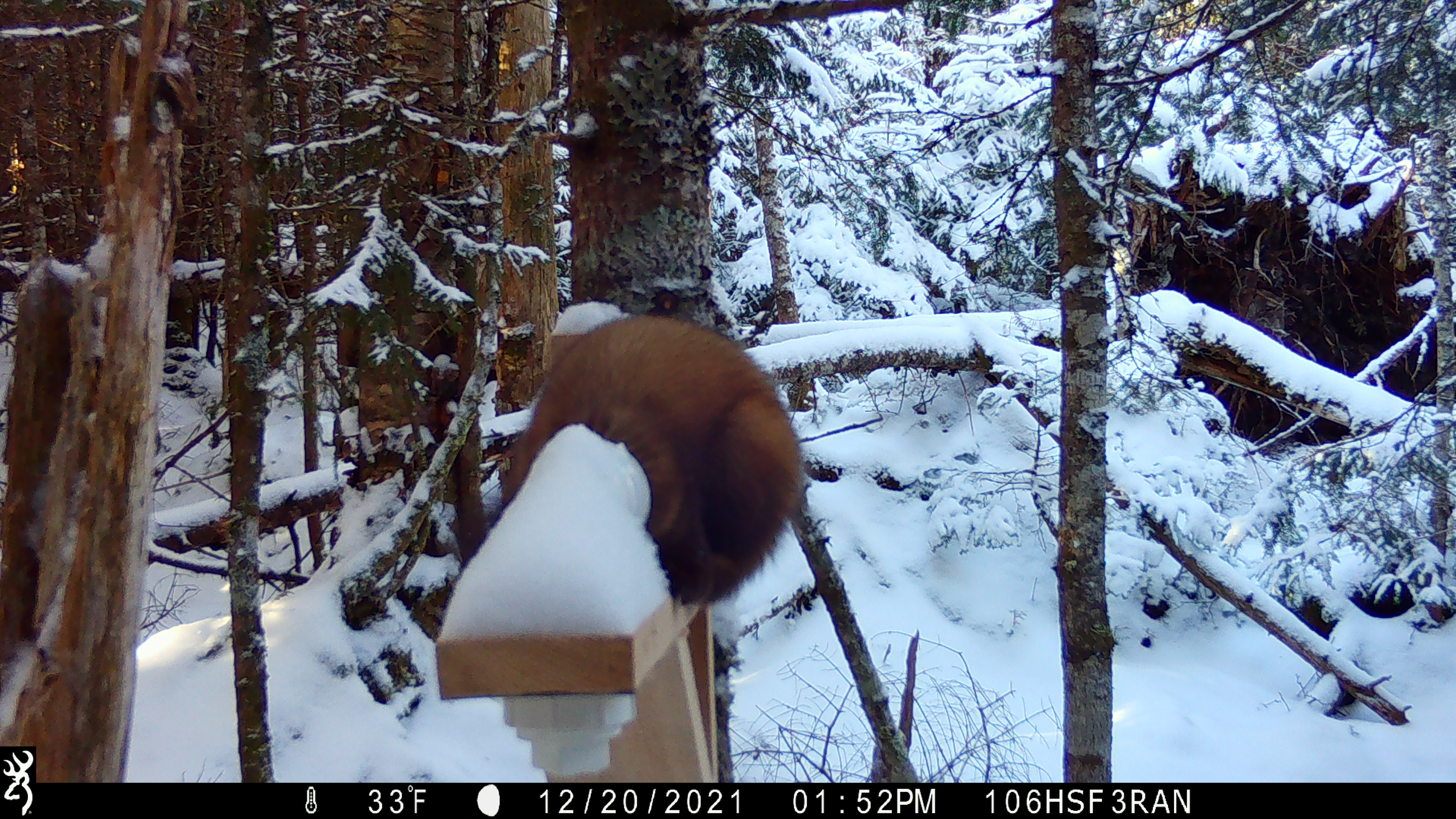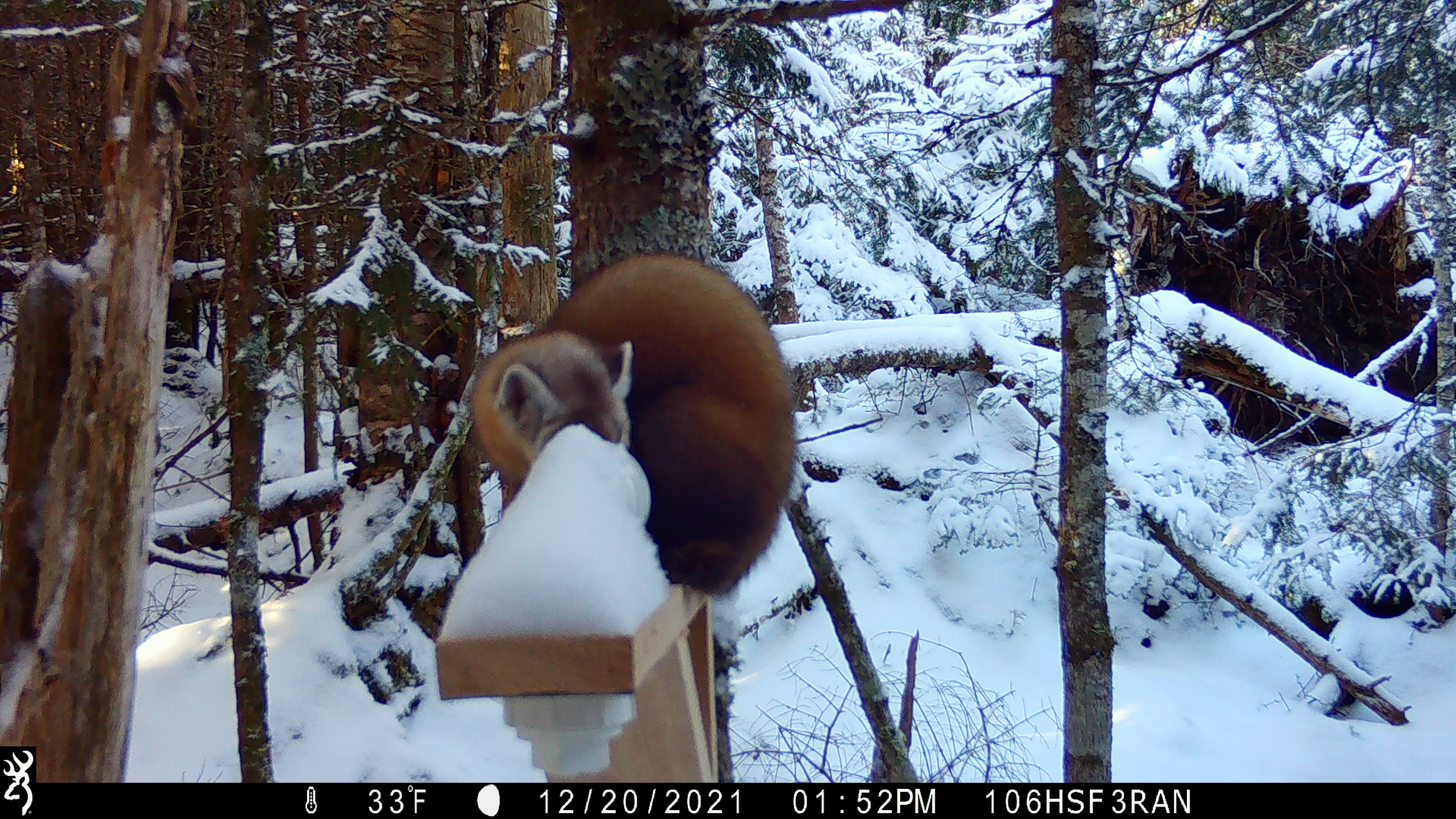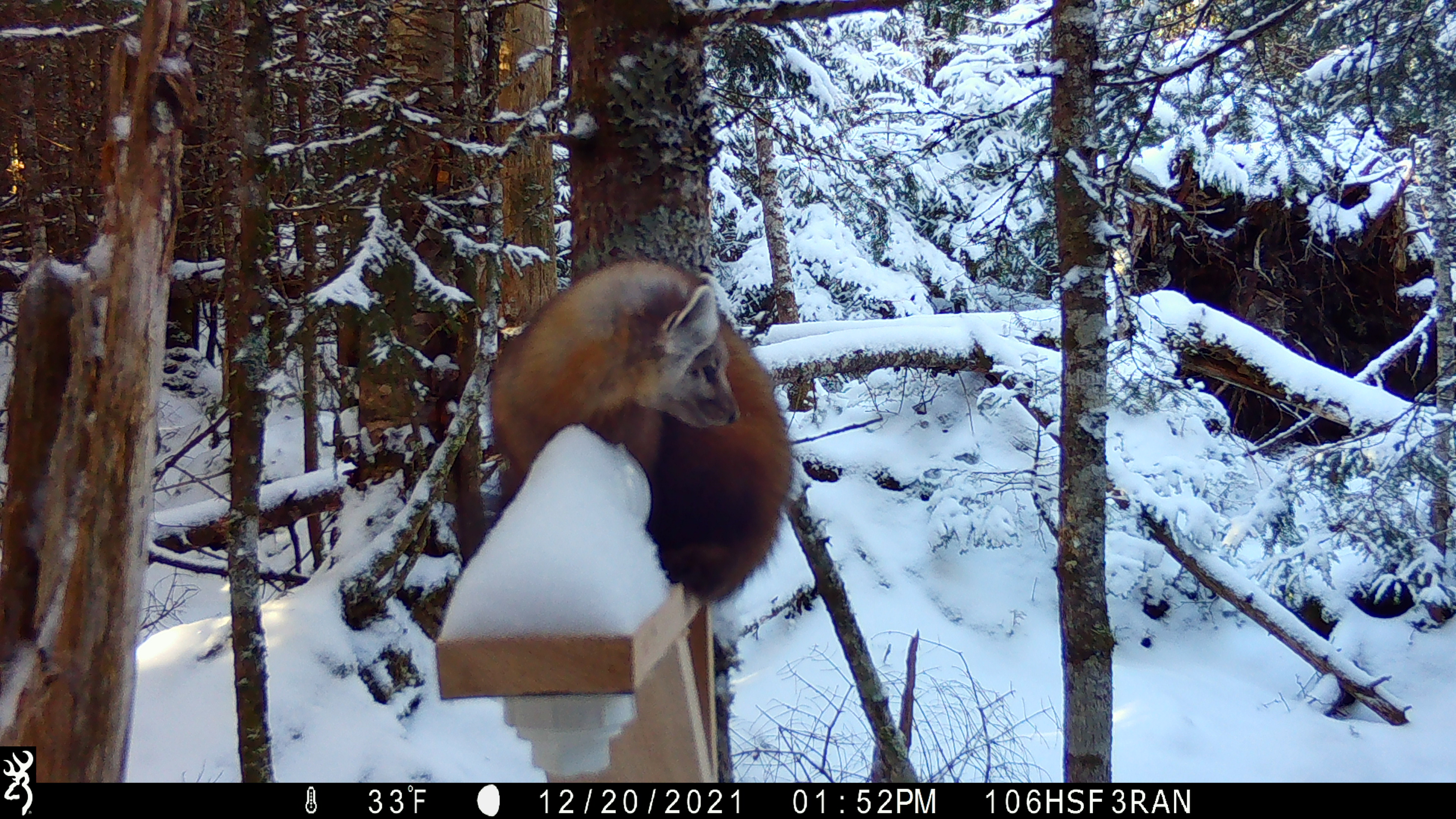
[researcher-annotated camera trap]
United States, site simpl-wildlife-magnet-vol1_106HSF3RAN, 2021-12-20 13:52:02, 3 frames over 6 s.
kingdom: Animalia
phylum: Chordata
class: Mammalia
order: Carnivora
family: Mustelidae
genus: Martes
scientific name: Martes americana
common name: american marten